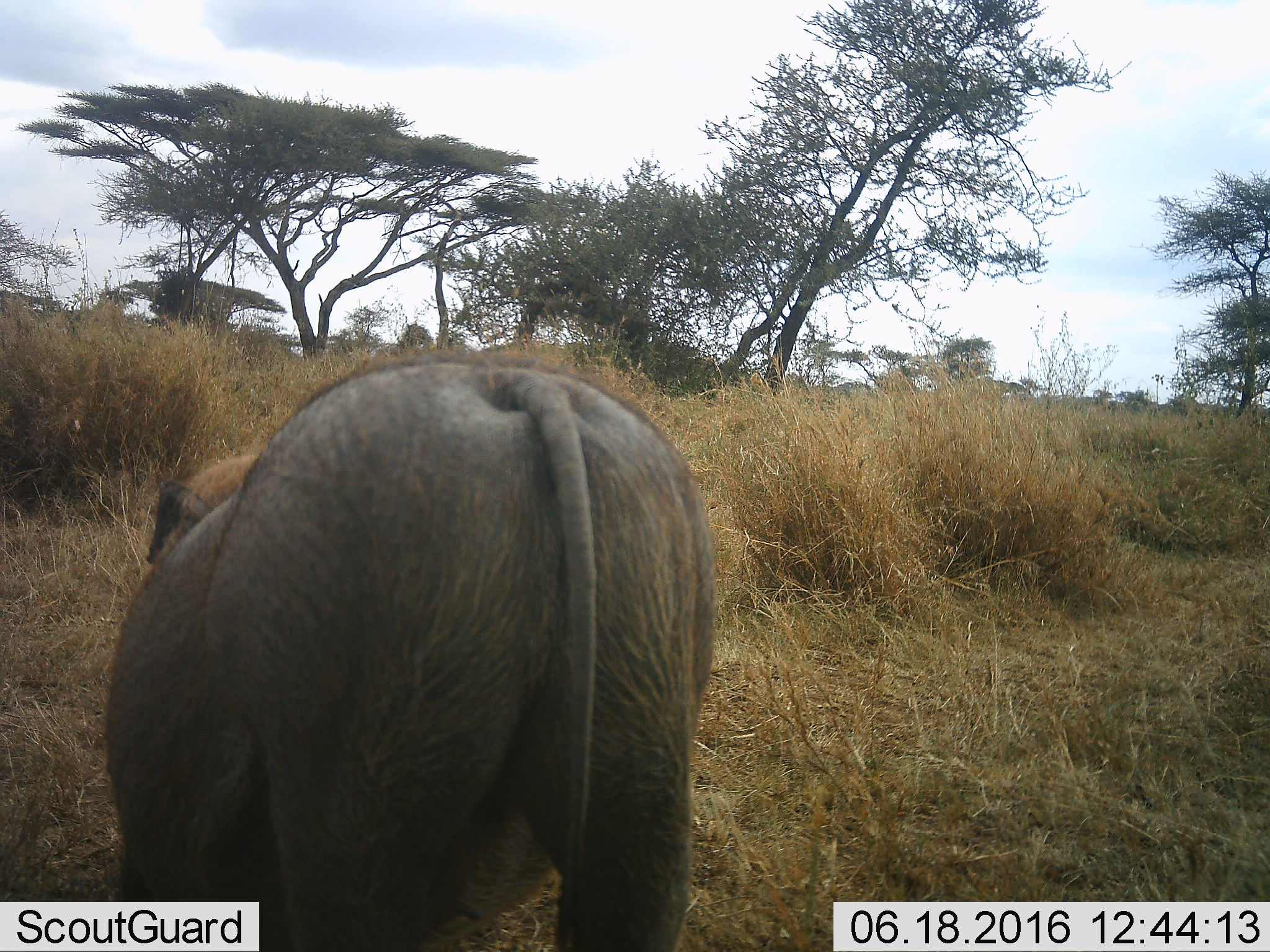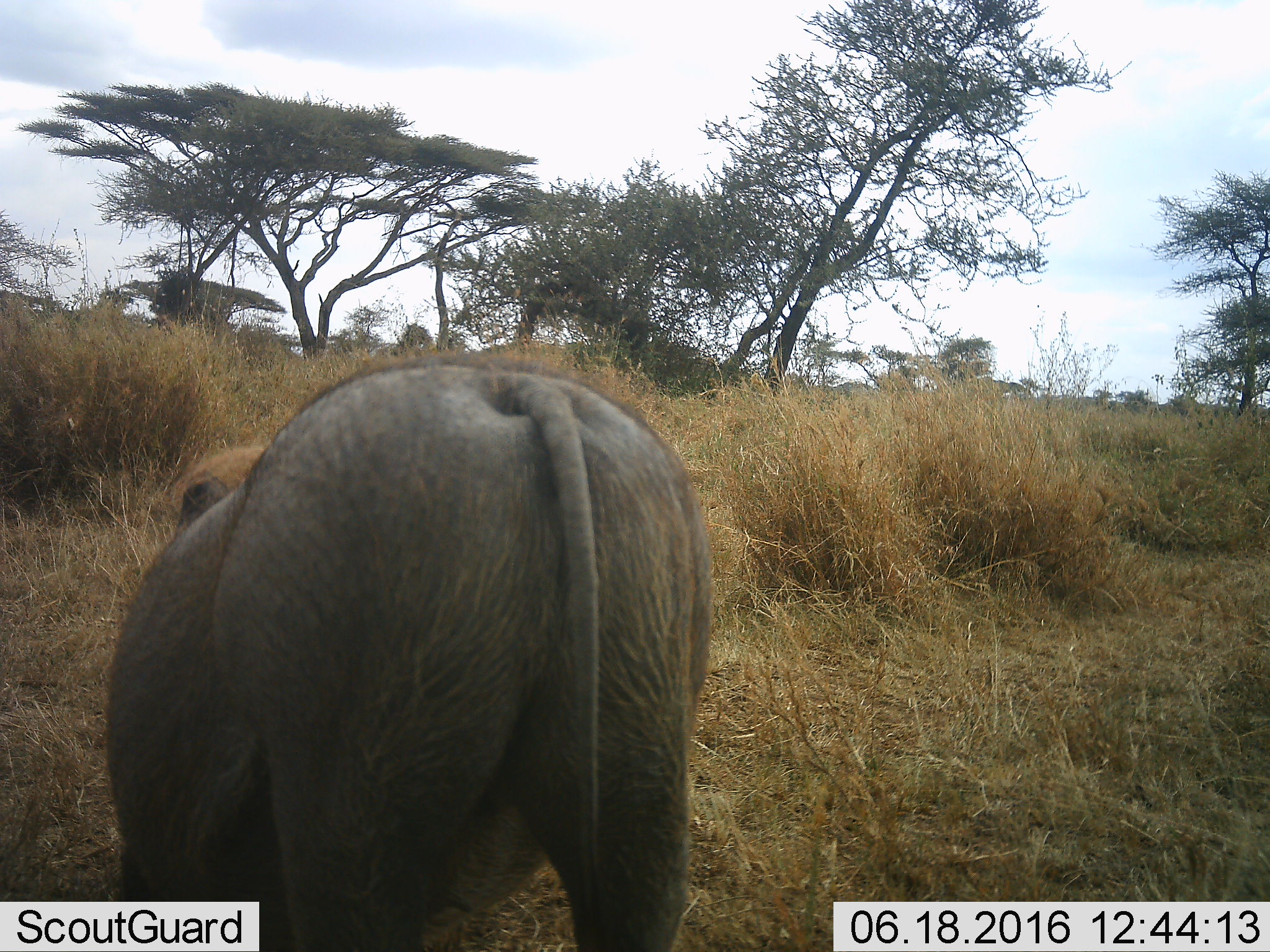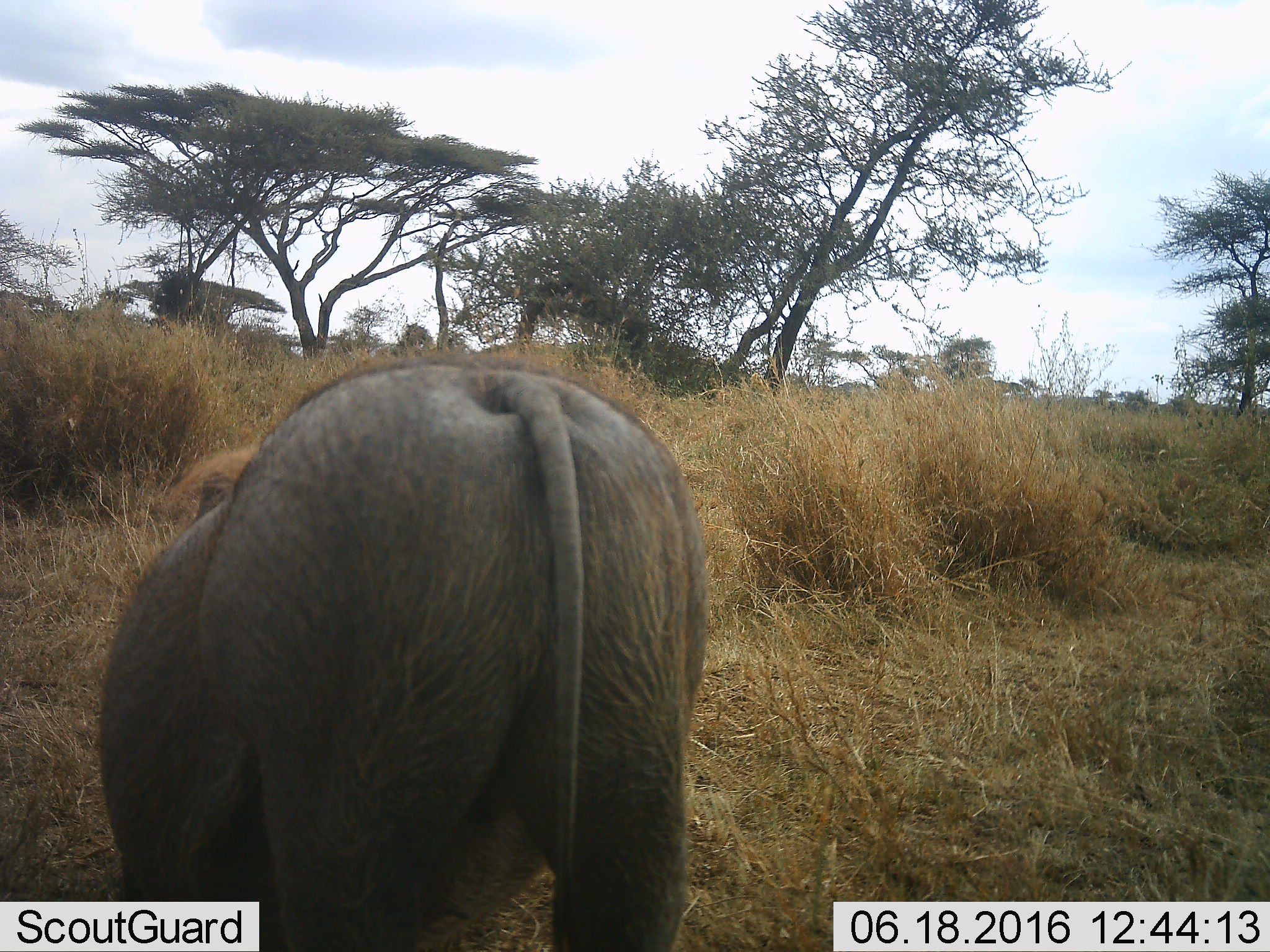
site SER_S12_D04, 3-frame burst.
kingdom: Animalia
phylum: Chordata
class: Mammalia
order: Artiodactyla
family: Suidae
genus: Phacochoerus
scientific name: Phacochoerus africanus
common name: warthog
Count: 1.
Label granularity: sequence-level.